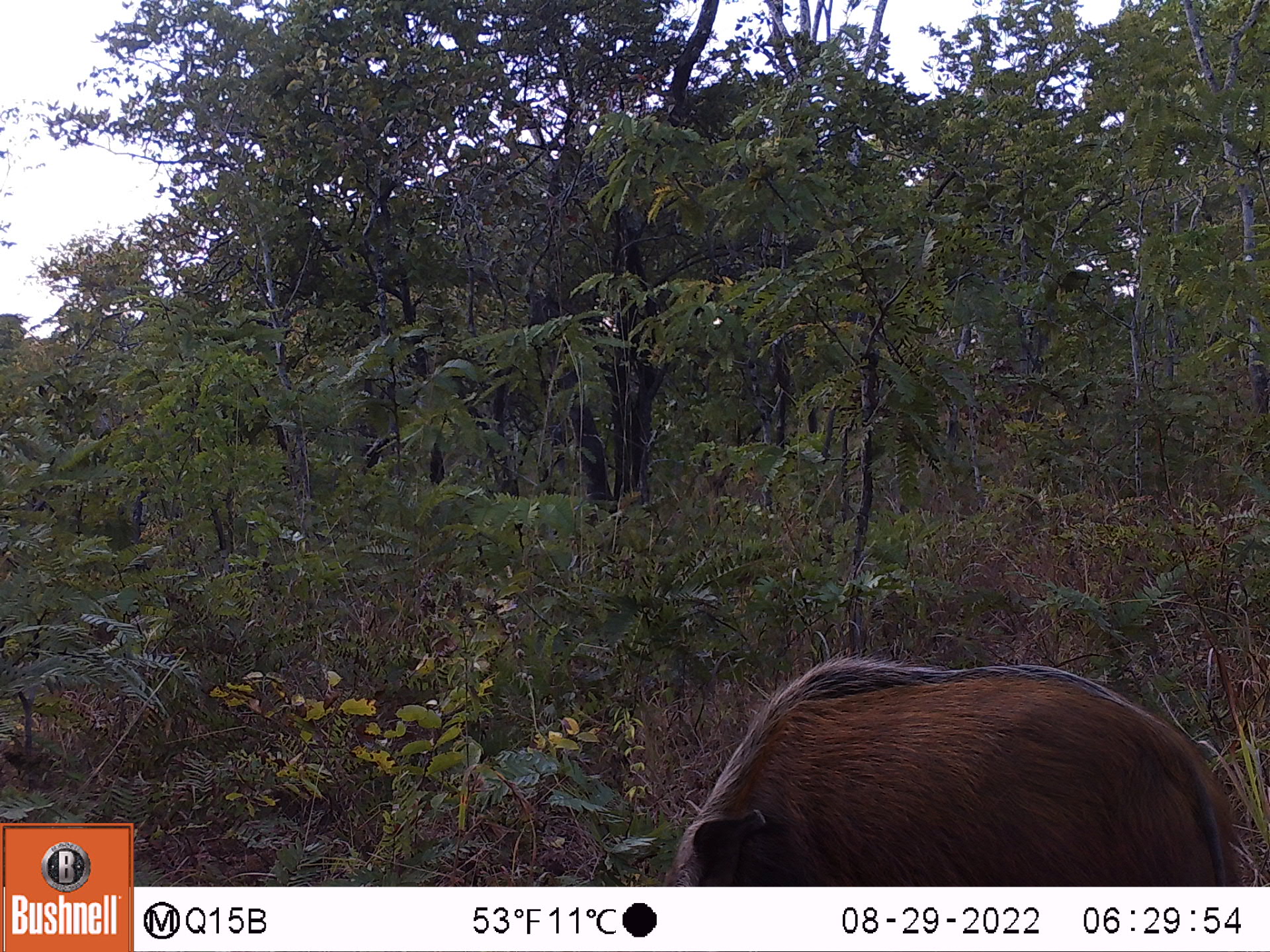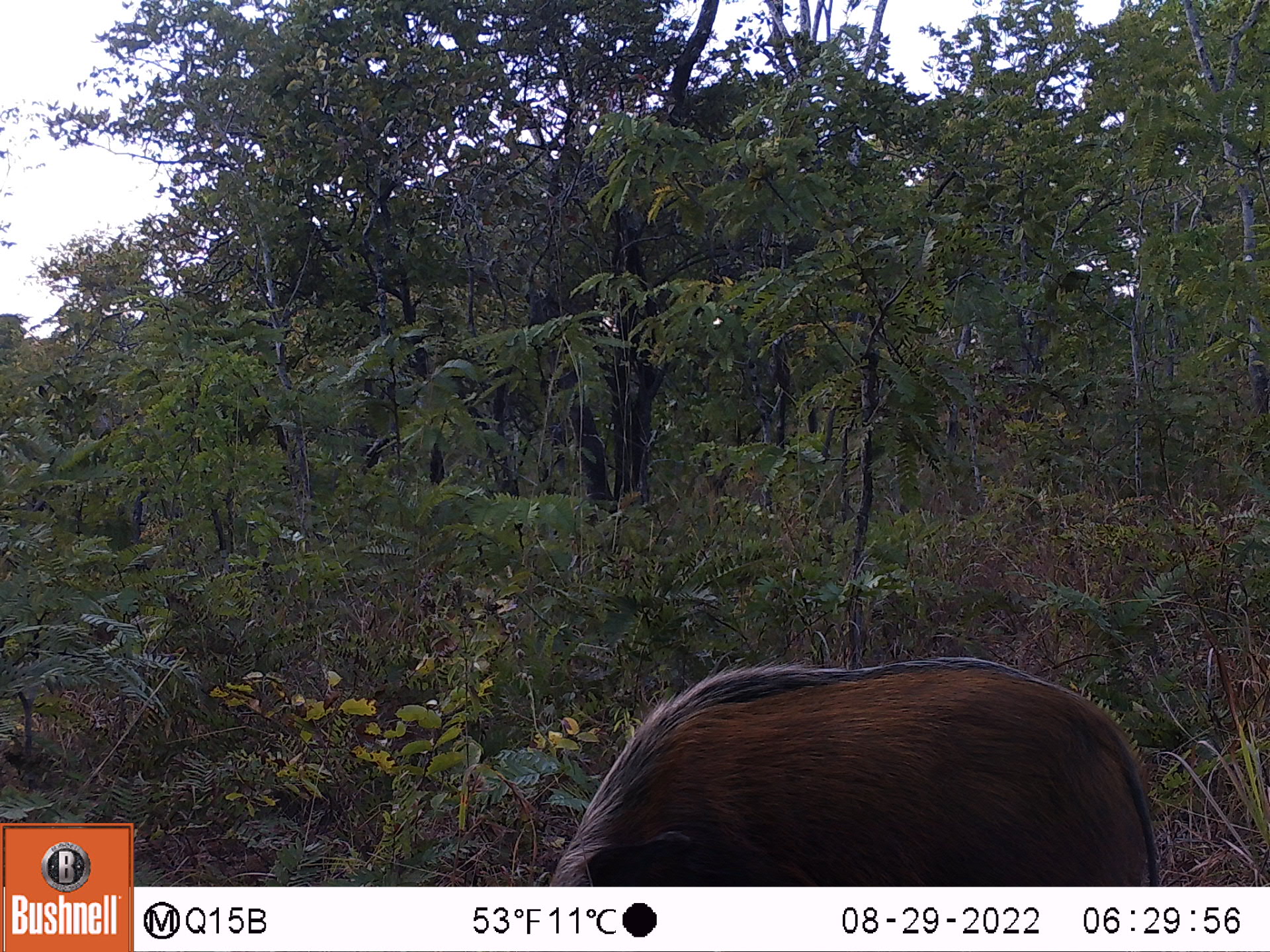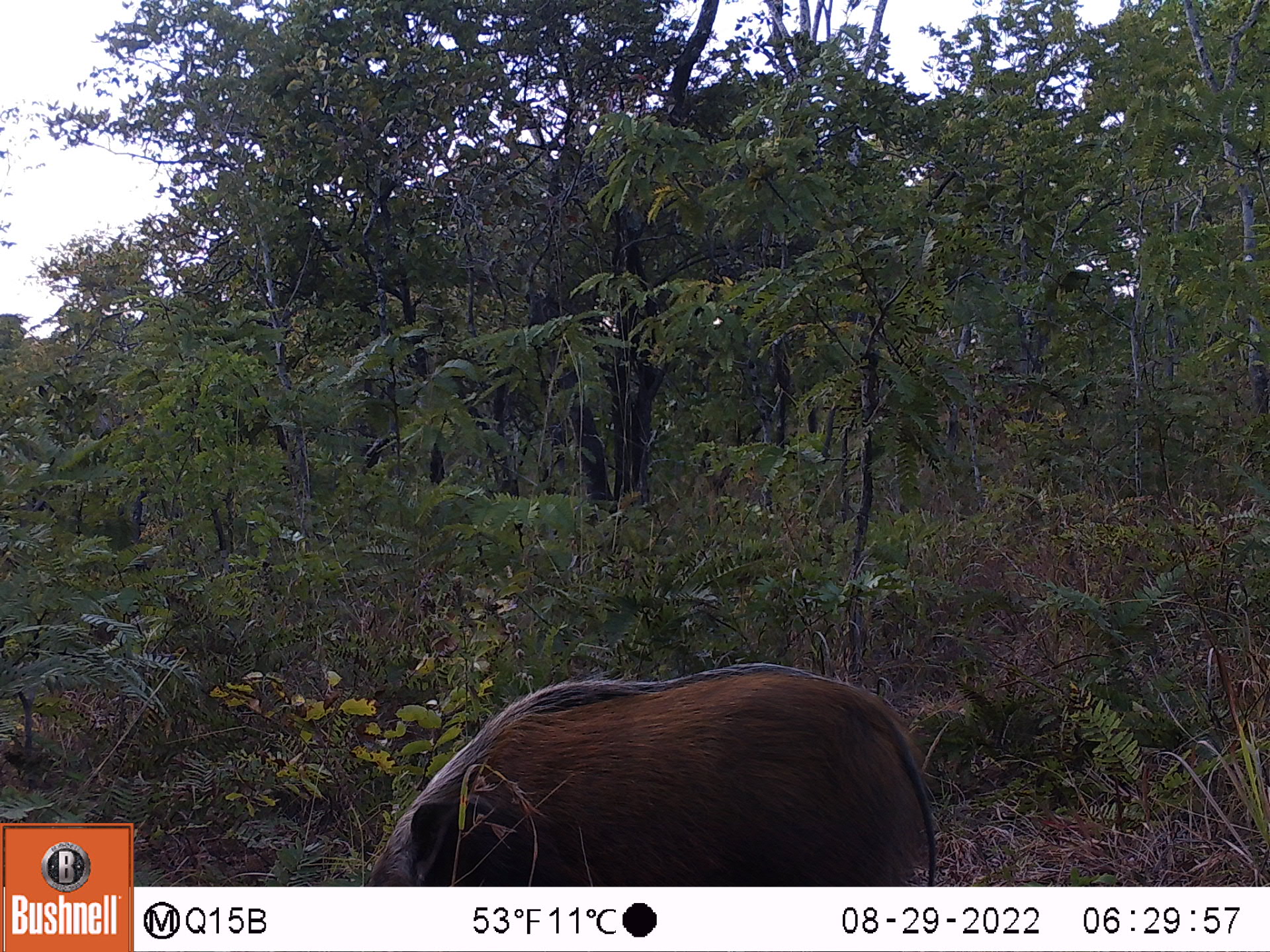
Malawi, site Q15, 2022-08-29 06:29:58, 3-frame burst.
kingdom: Animalia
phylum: Chordata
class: Mammalia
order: Artiodactyla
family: Suidae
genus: Potamochoerus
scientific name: Potamochoerus larvatus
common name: bushpig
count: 1